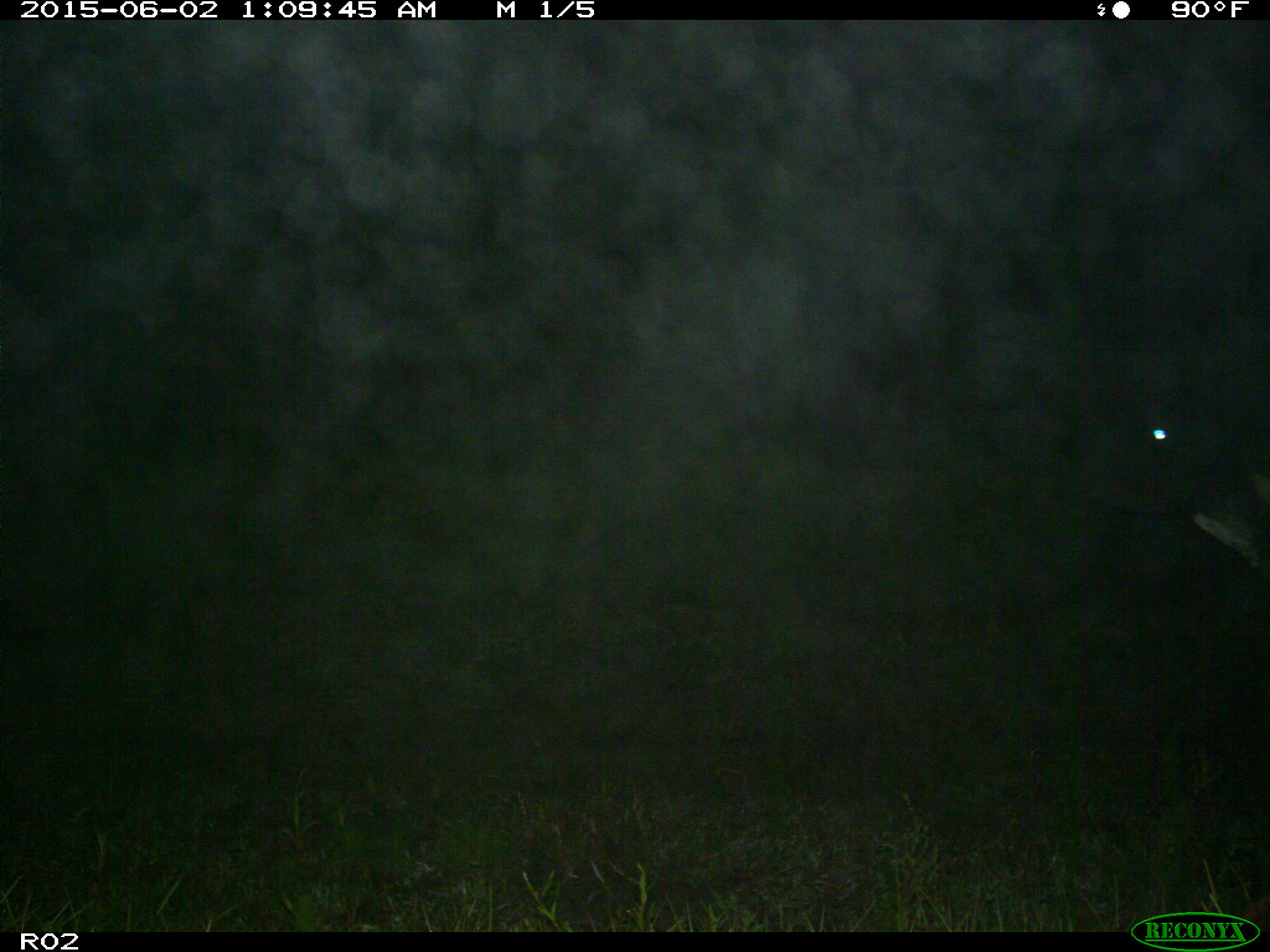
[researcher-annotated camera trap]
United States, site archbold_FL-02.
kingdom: Animalia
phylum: Chordata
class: Mammalia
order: Artiodactyla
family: Bovidae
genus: Bos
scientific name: Bos taurus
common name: domestic cow